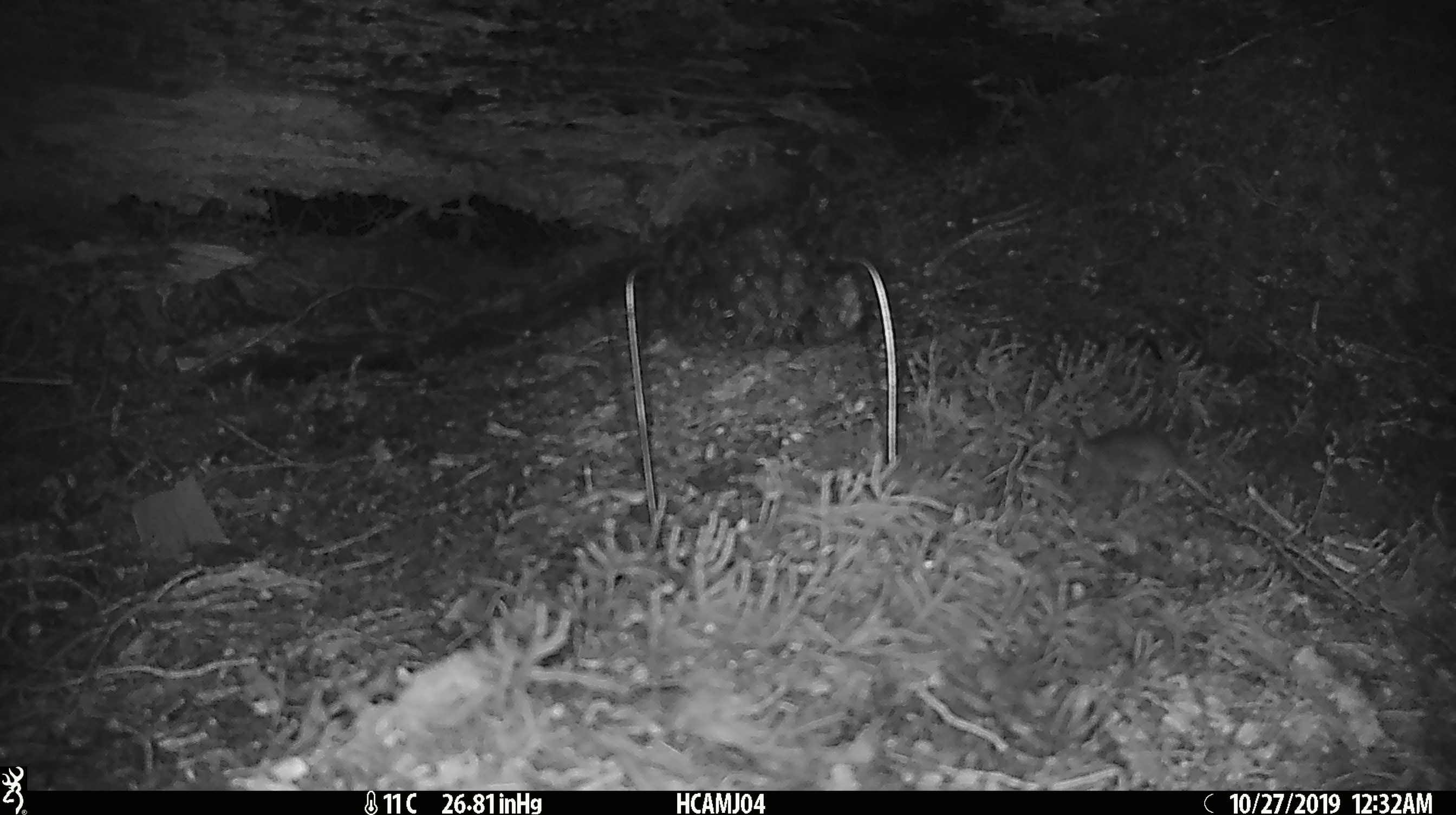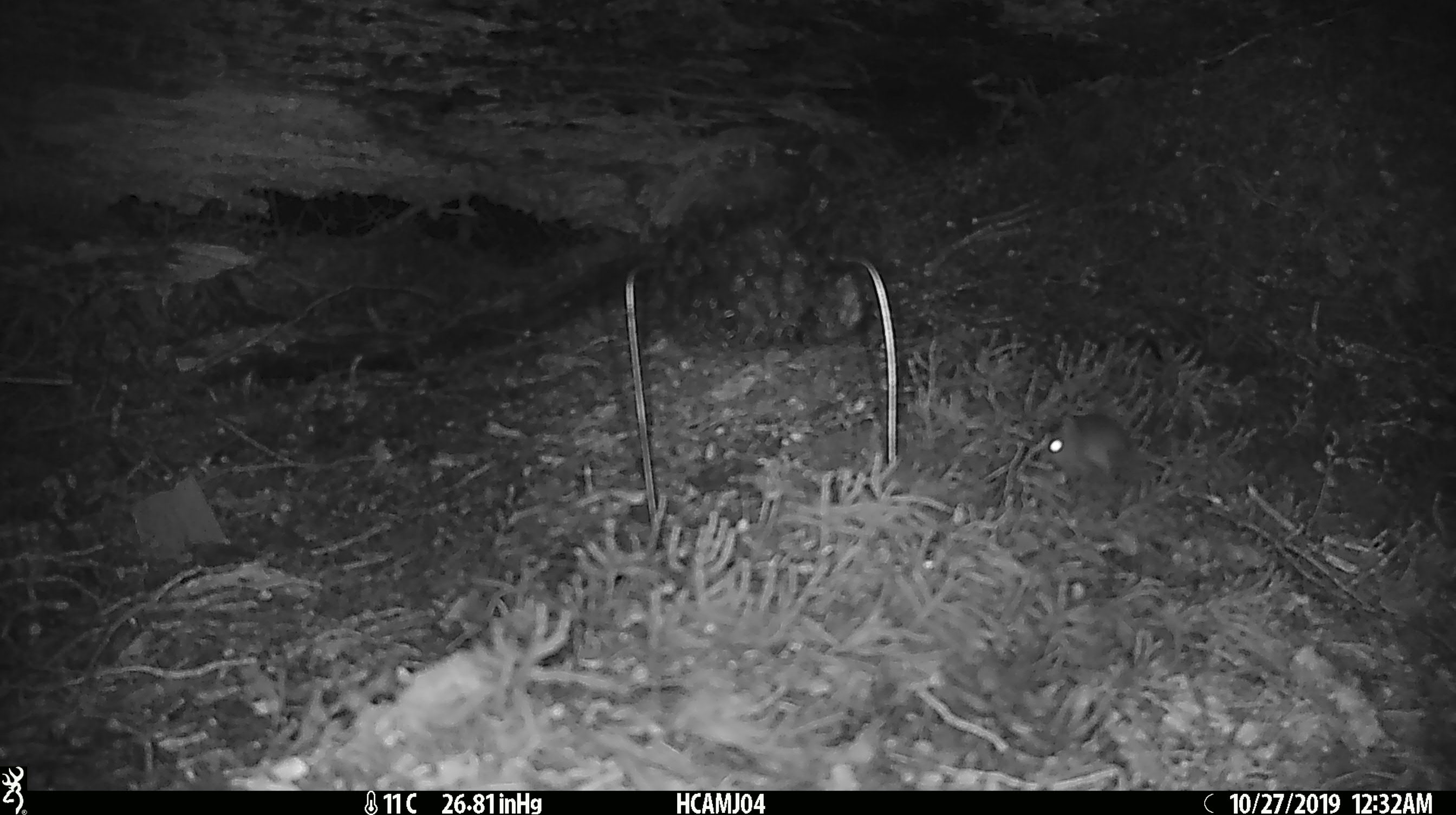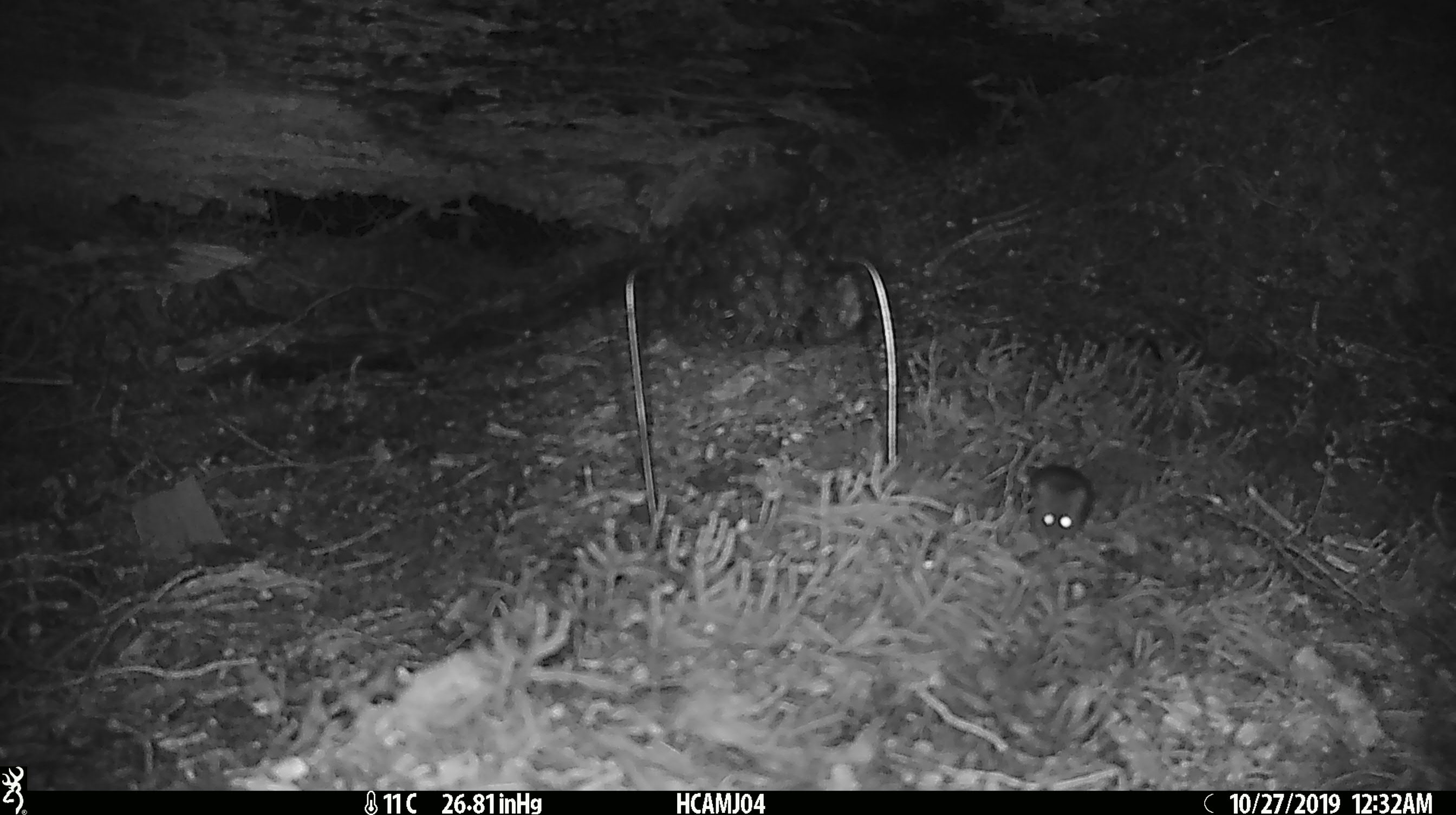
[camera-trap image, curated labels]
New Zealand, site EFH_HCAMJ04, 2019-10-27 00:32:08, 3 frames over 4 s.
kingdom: Animalia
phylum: Chordata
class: Mammalia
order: Rodentia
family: Muridae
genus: Mus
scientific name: Mus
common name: mouse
Mouse (Mus).